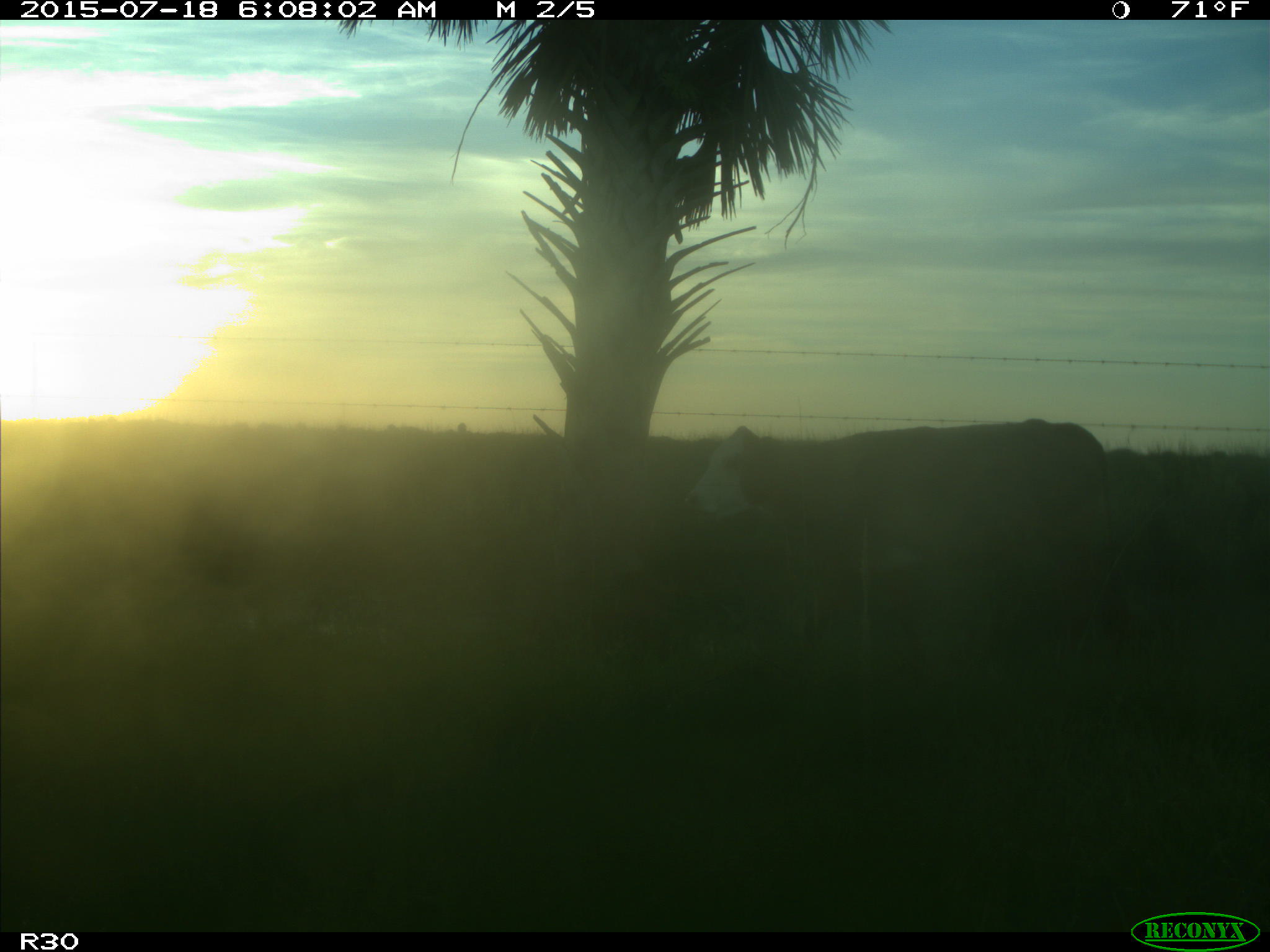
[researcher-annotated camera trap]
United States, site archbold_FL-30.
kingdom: Animalia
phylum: Chordata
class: Mammalia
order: Artiodactyla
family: Bovidae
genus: Bos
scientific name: Bos taurus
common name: domestic cow